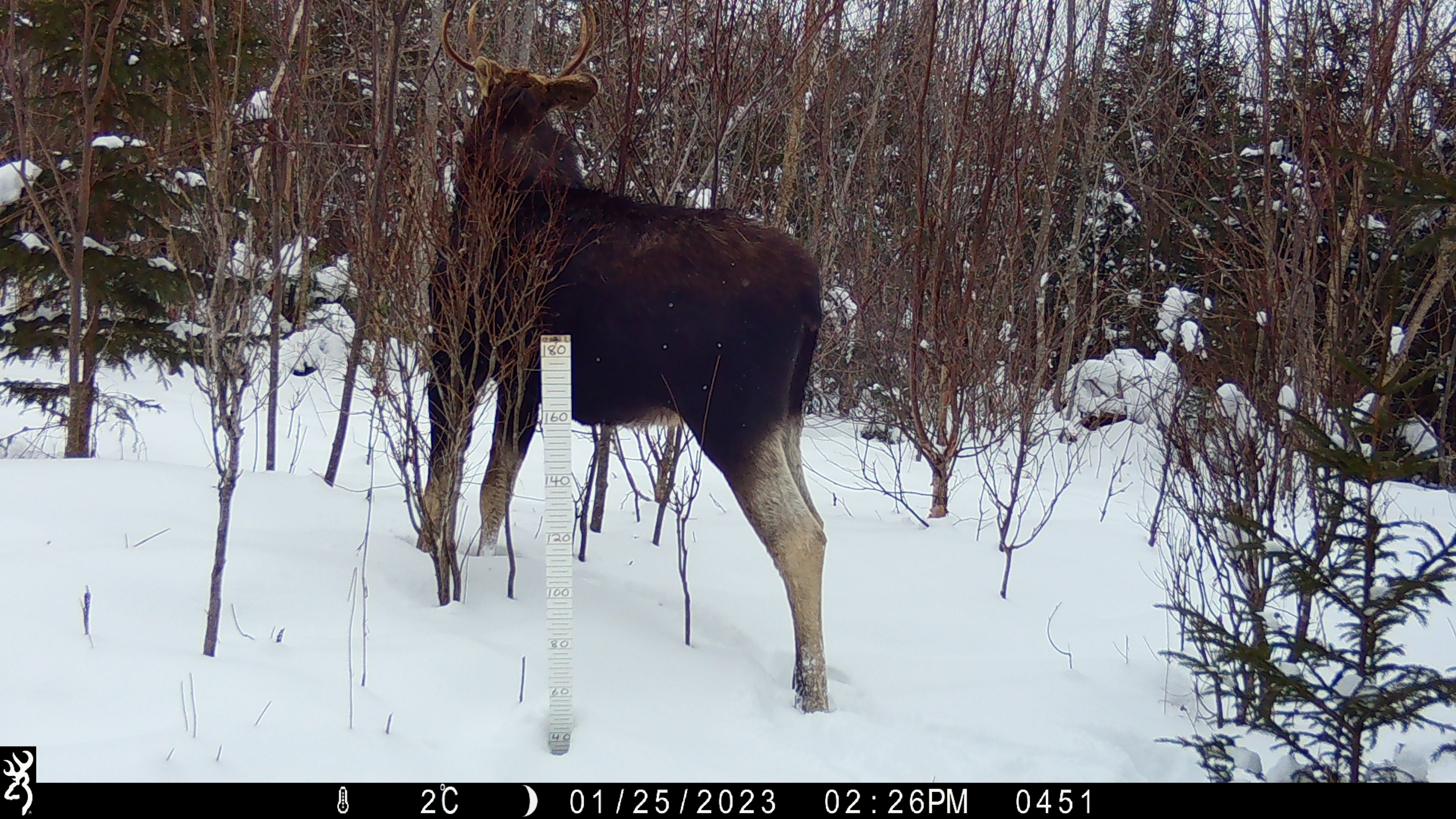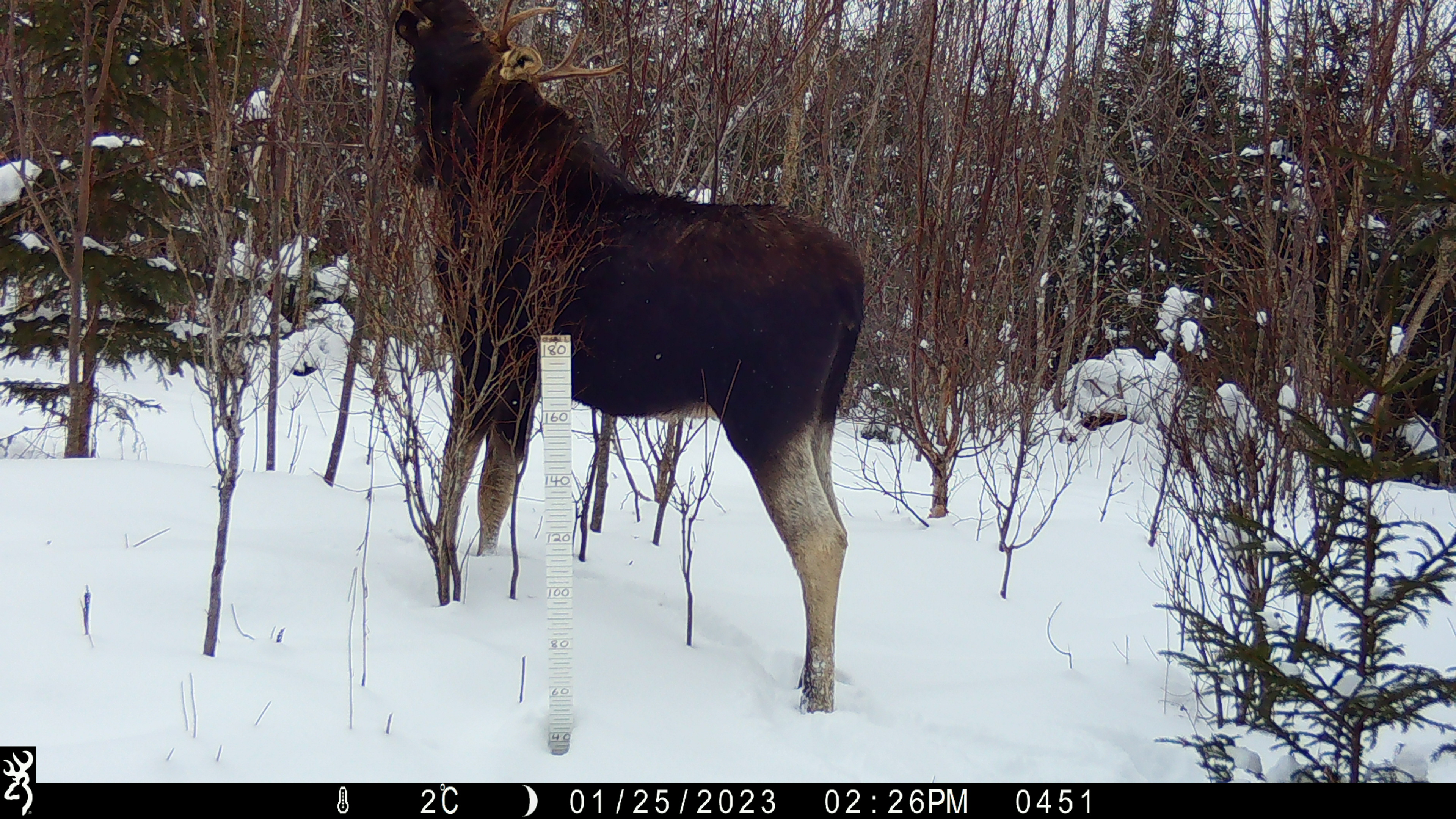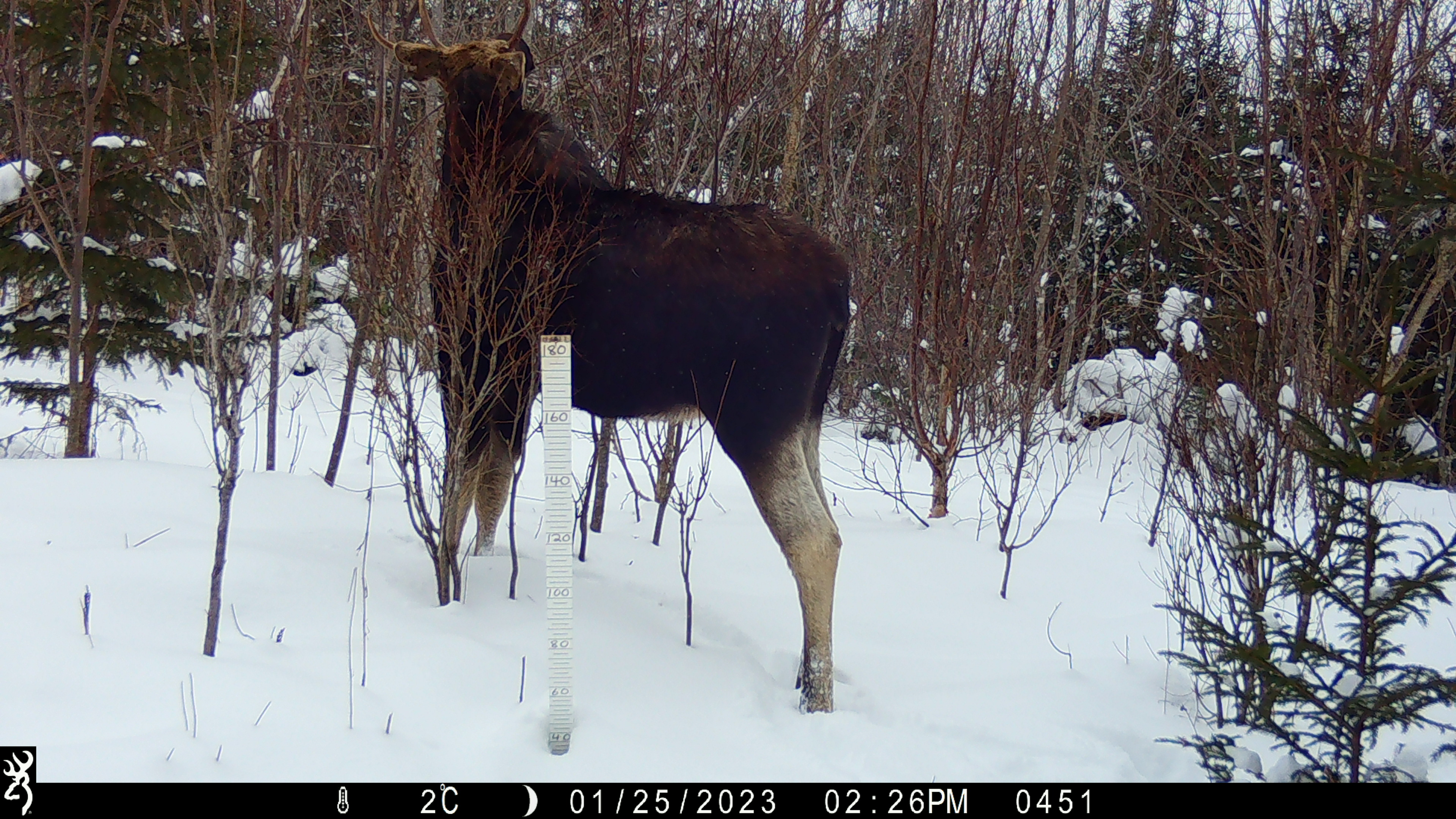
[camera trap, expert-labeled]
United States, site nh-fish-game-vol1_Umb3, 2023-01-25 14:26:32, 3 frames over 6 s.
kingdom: Animalia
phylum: Chordata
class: Mammalia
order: Artiodactyla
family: Cervidae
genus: Alces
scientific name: Alces alces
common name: moose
Moose (Alces alces).